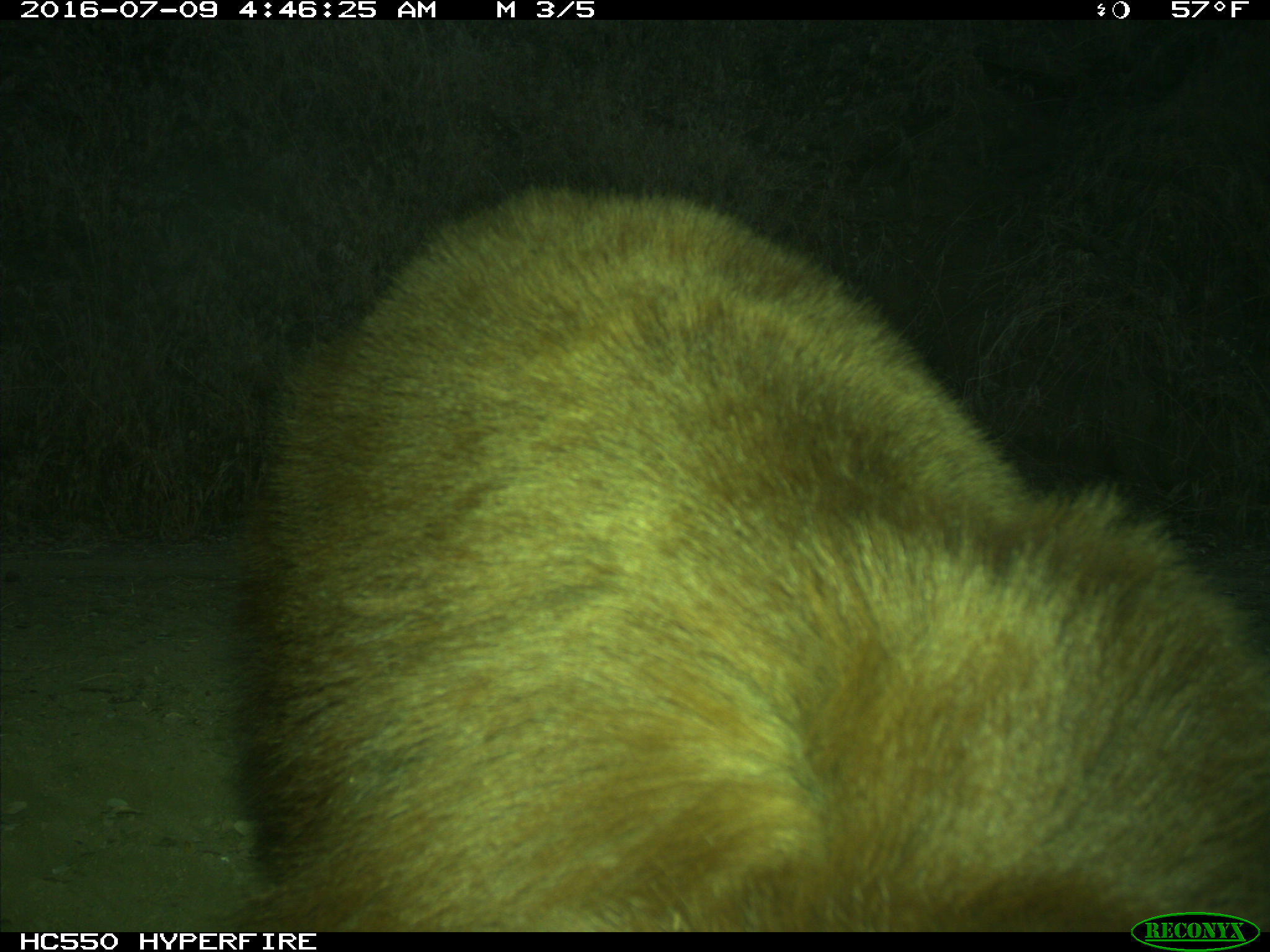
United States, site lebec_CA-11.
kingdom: Animalia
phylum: Chordata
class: Mammalia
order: Carnivora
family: Ursidae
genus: Ursus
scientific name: Ursus americanus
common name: american black bear